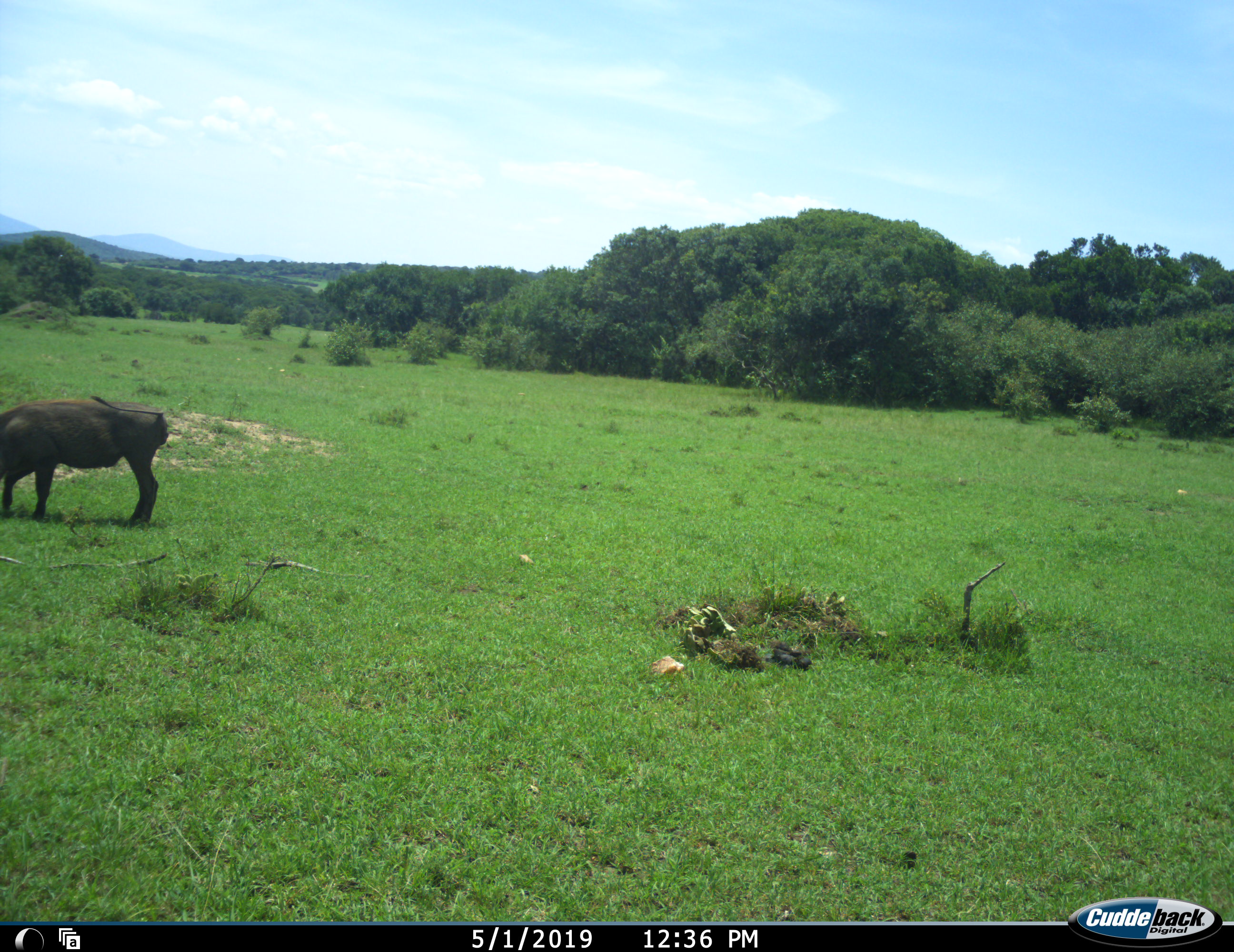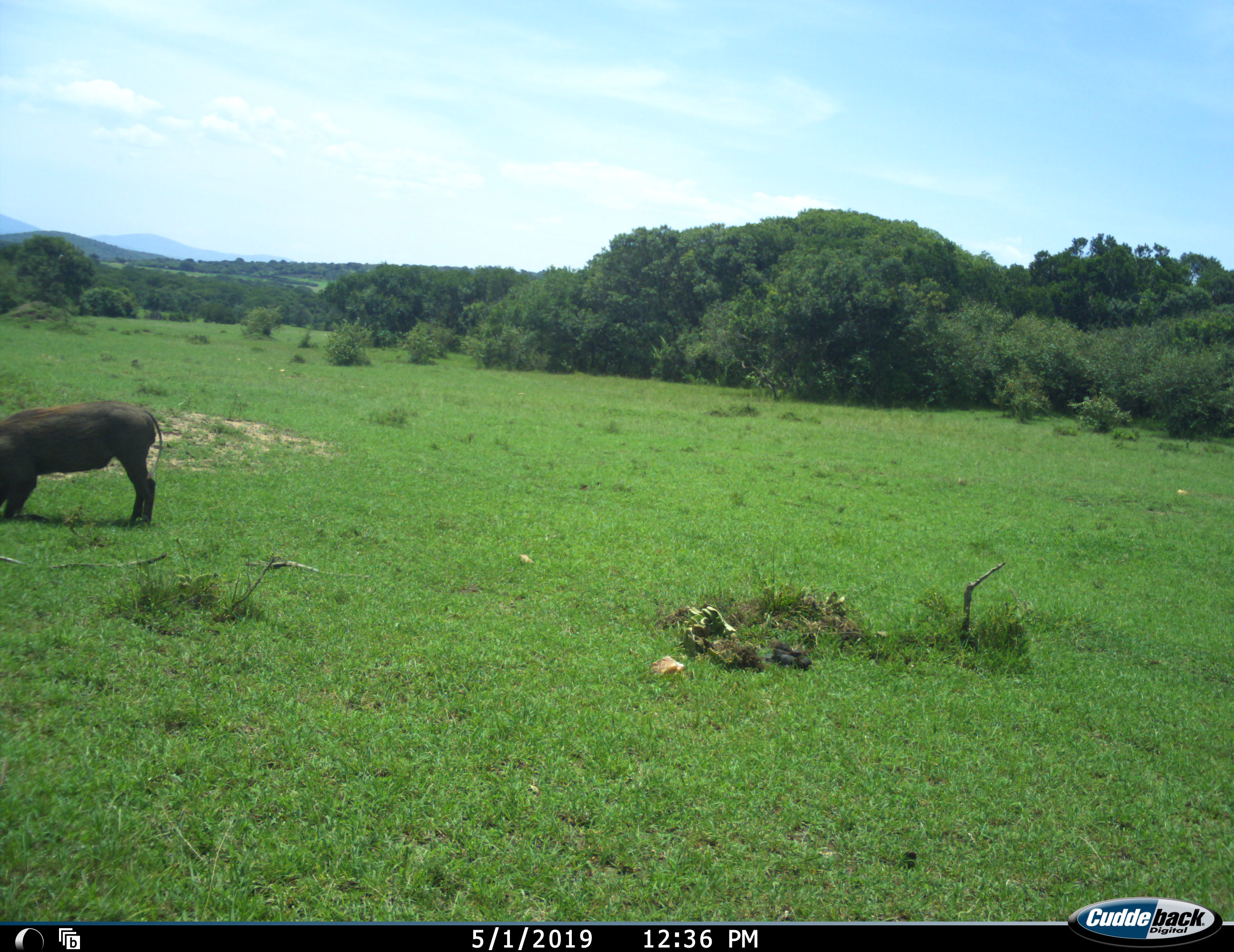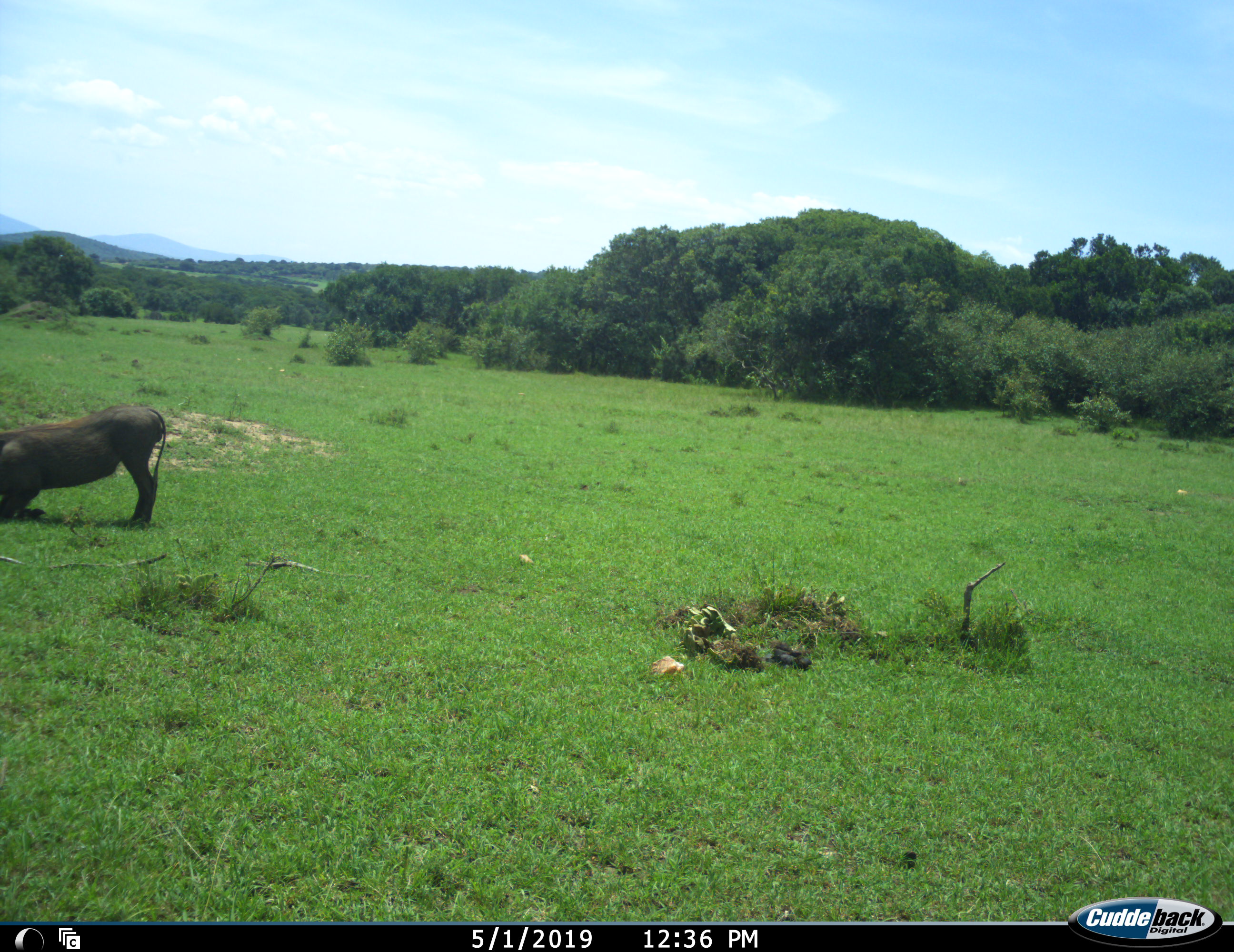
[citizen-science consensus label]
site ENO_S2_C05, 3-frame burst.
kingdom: Animalia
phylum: Chordata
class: Mammalia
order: Artiodactyla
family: Suidae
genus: Phacochoerus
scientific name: Phacochoerus africanus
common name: warthog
Warthog (Phacochoerus africanus), count 1. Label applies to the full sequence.